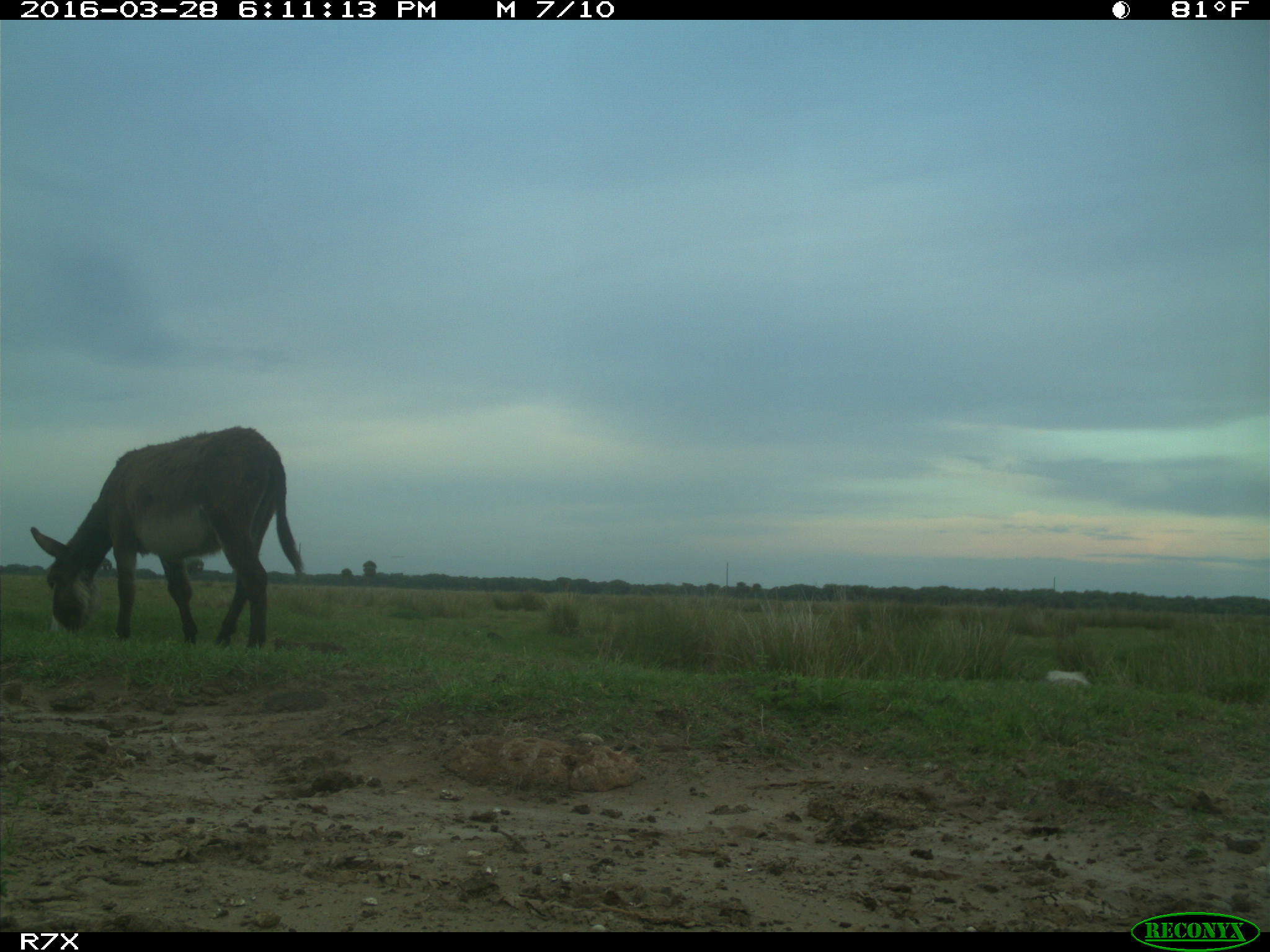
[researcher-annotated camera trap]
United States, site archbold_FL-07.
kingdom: Animalia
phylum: Chordata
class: Mammalia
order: Perissodactyla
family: Equidae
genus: Equus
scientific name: Equus africanus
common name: african wild ass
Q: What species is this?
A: Equus africanus (african wild ass).